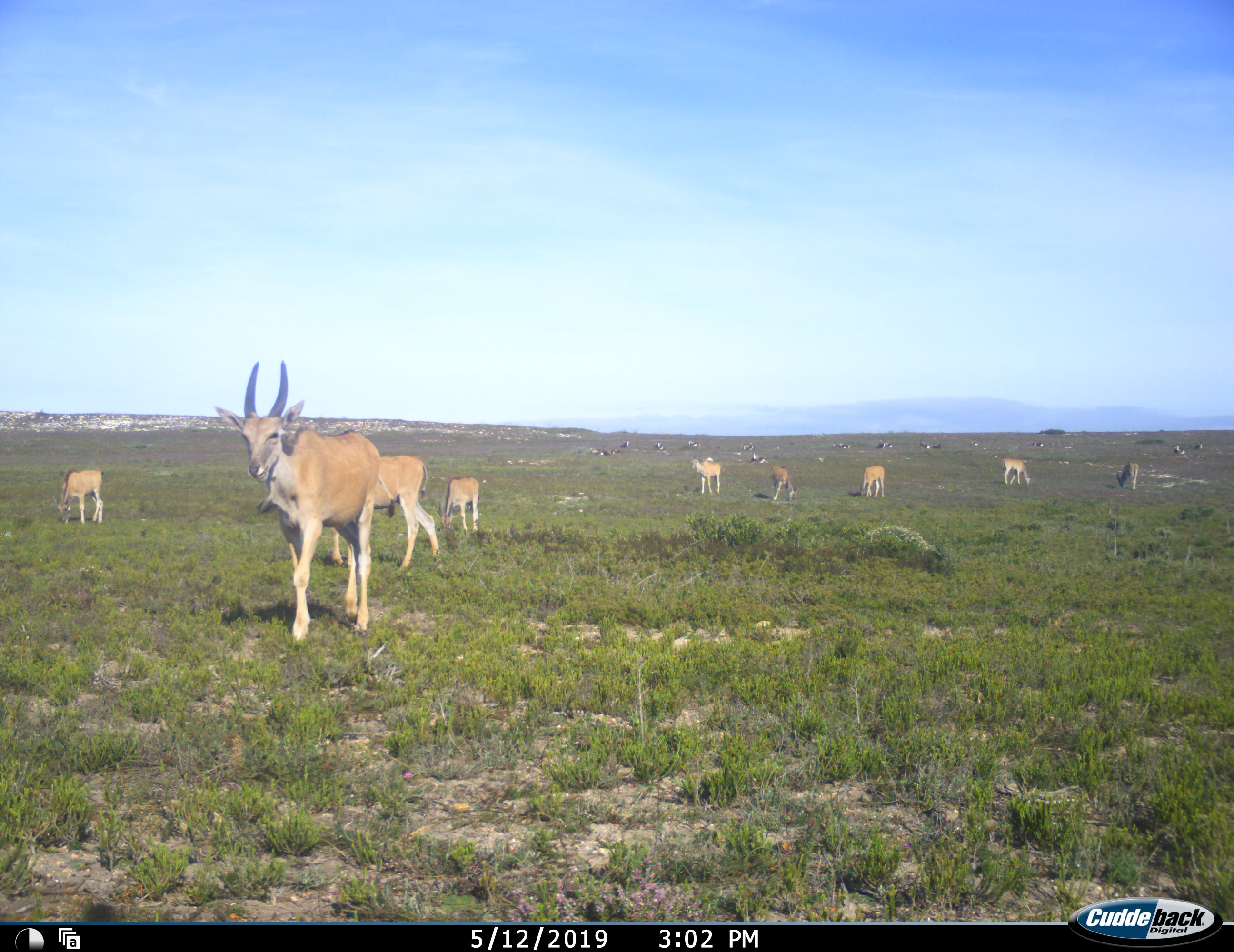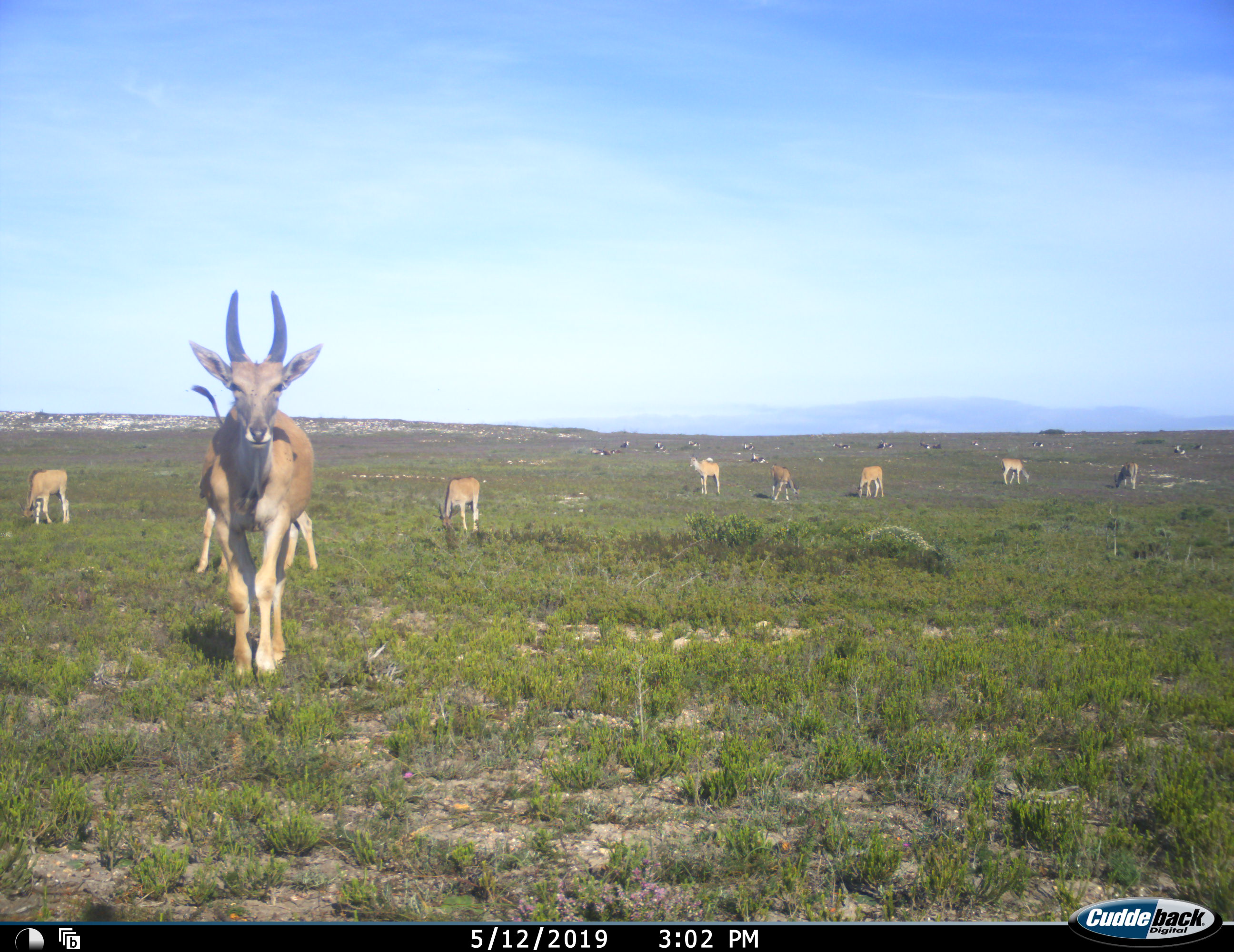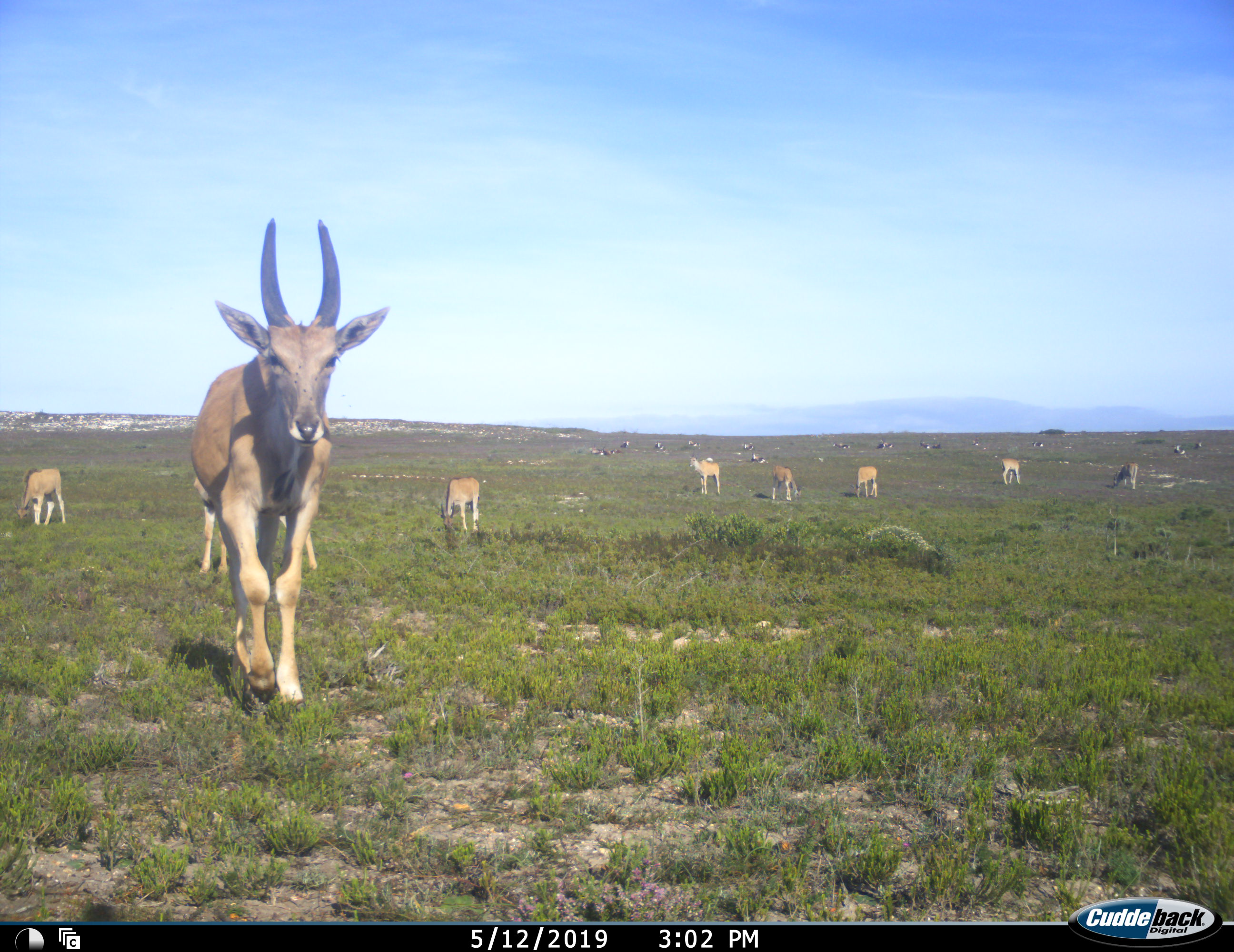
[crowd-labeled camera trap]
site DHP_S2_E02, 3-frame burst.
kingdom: Animalia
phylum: Chordata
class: Mammalia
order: Artiodactyla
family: Bovidae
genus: Tragelaphus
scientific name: Tragelaphus oryx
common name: eland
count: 9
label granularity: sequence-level